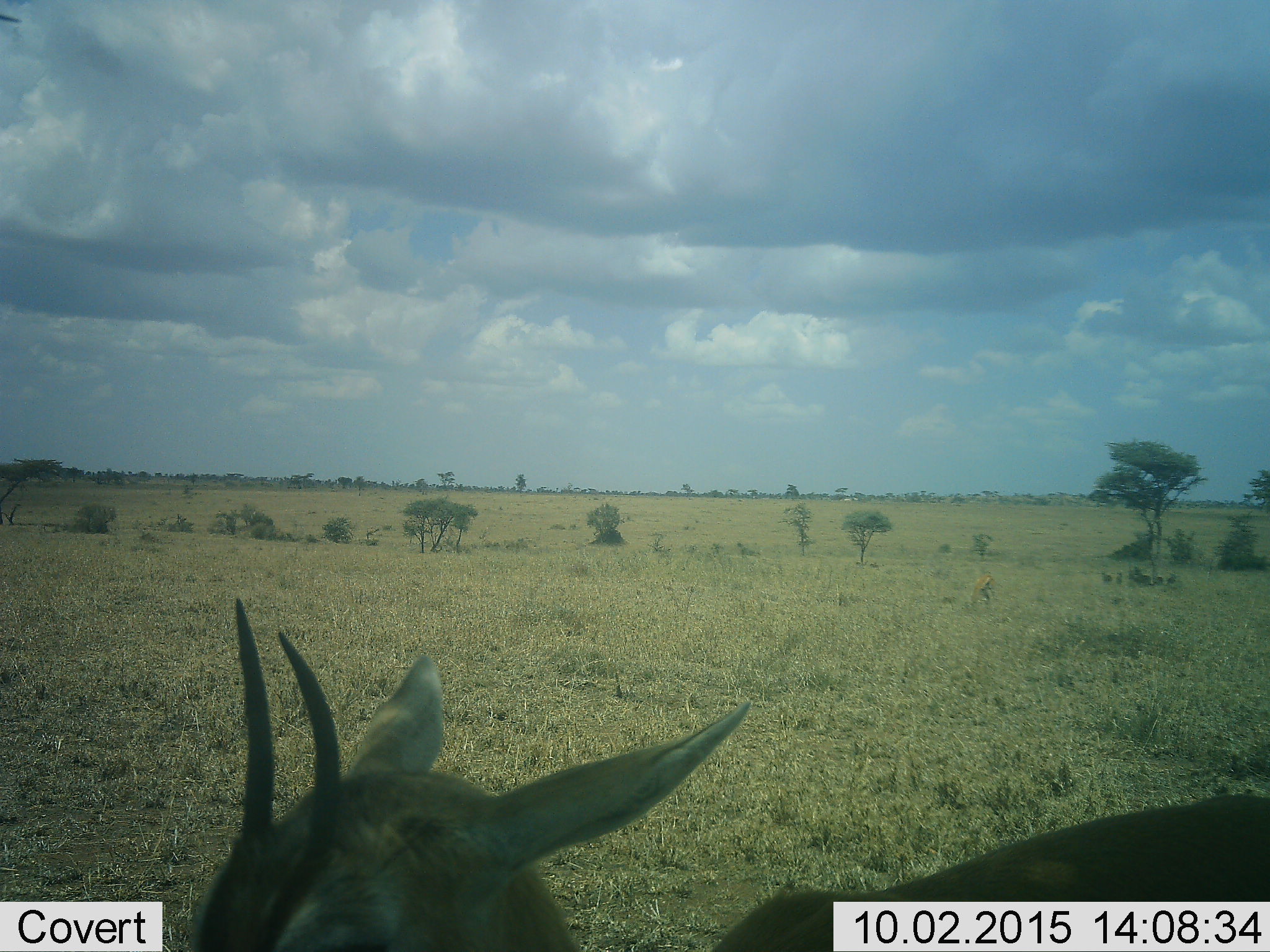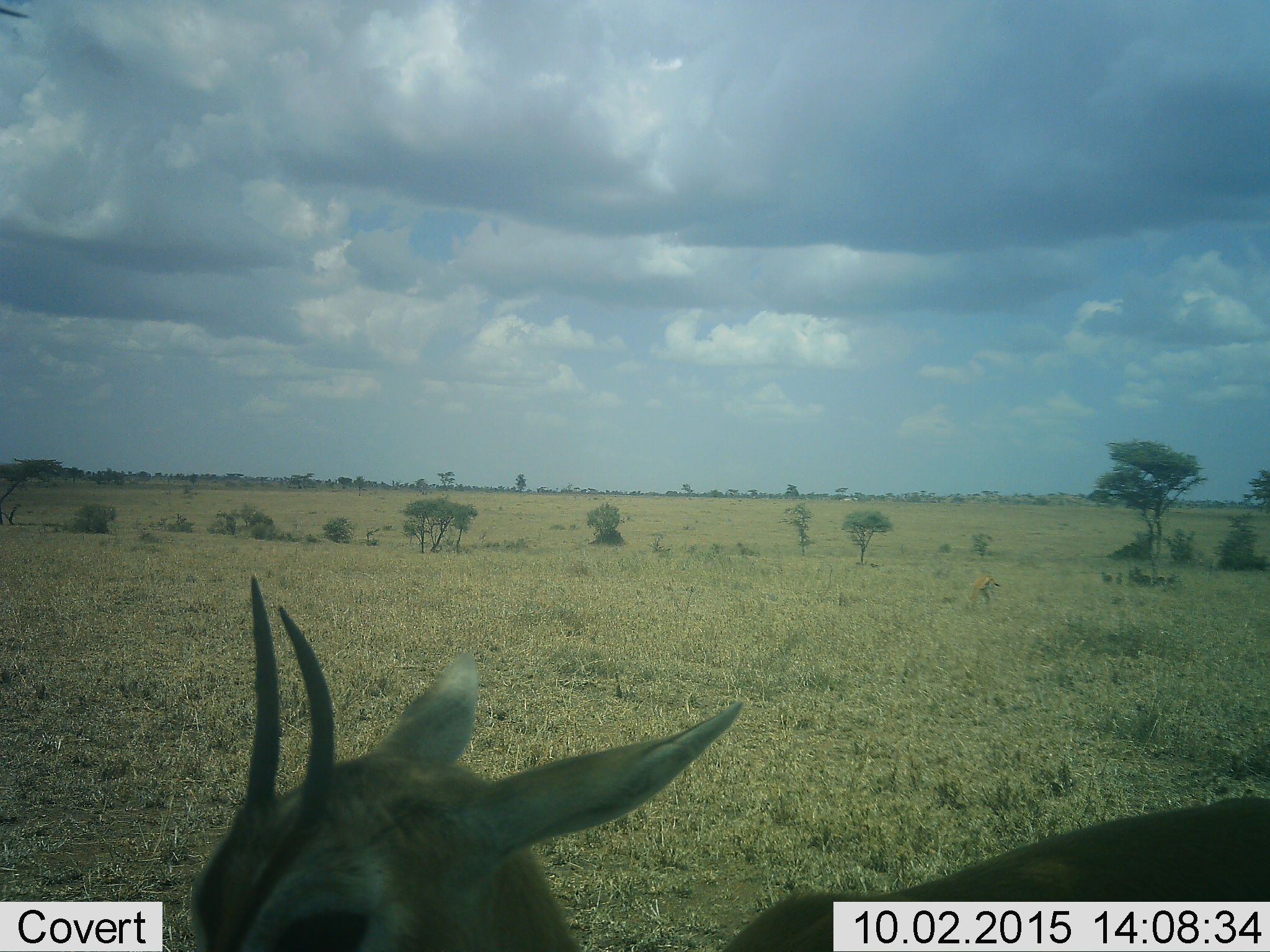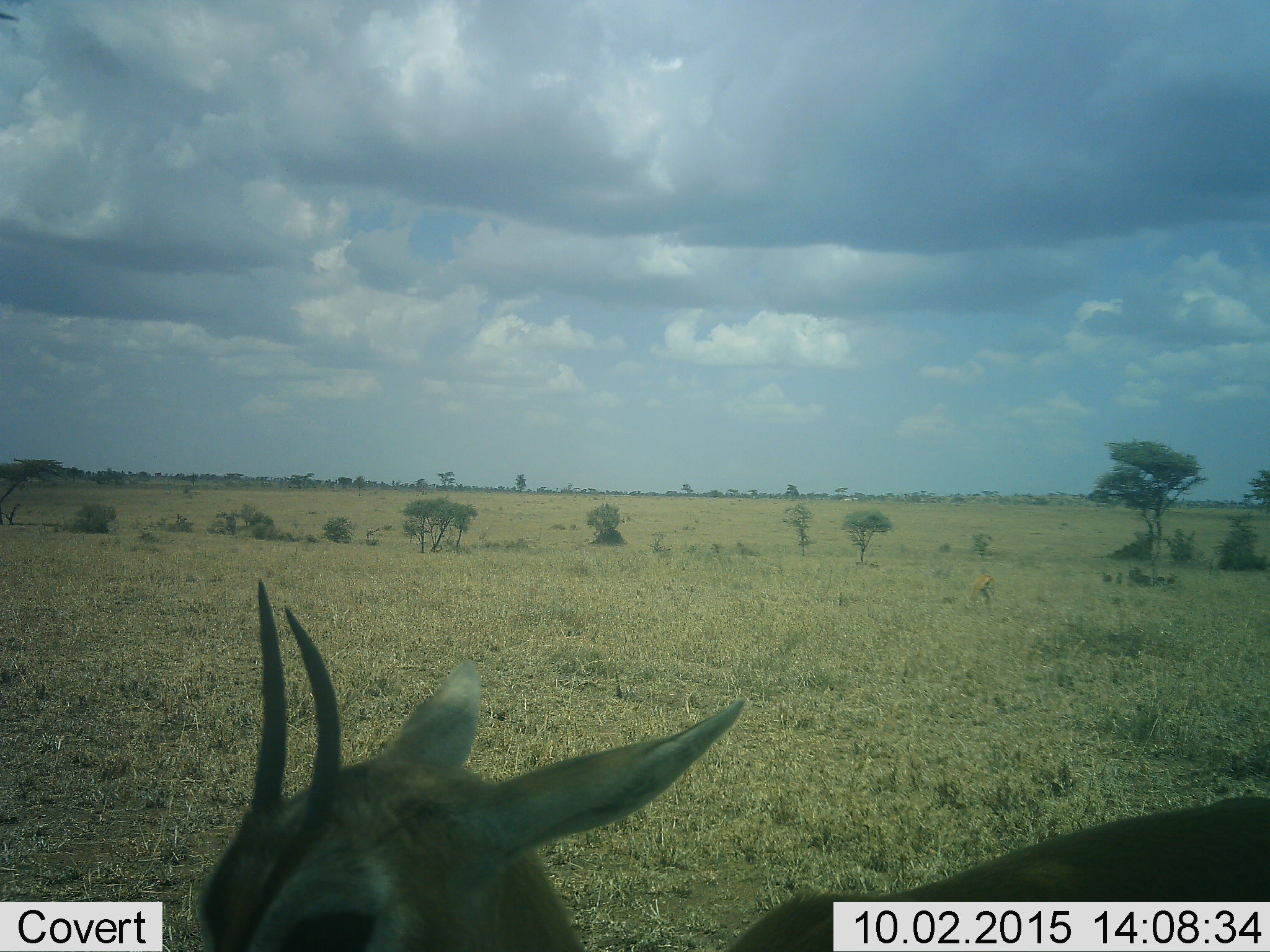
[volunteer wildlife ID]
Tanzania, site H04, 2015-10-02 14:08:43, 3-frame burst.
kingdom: Animalia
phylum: Chordata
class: Mammalia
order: Artiodactyla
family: Bovidae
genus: Eudorcas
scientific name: Eudorcas thomsonii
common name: thomson's gazelle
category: gazellethomsons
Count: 1.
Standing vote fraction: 88%.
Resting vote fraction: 12%.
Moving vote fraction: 12%.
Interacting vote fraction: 12%.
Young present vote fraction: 12%.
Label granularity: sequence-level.